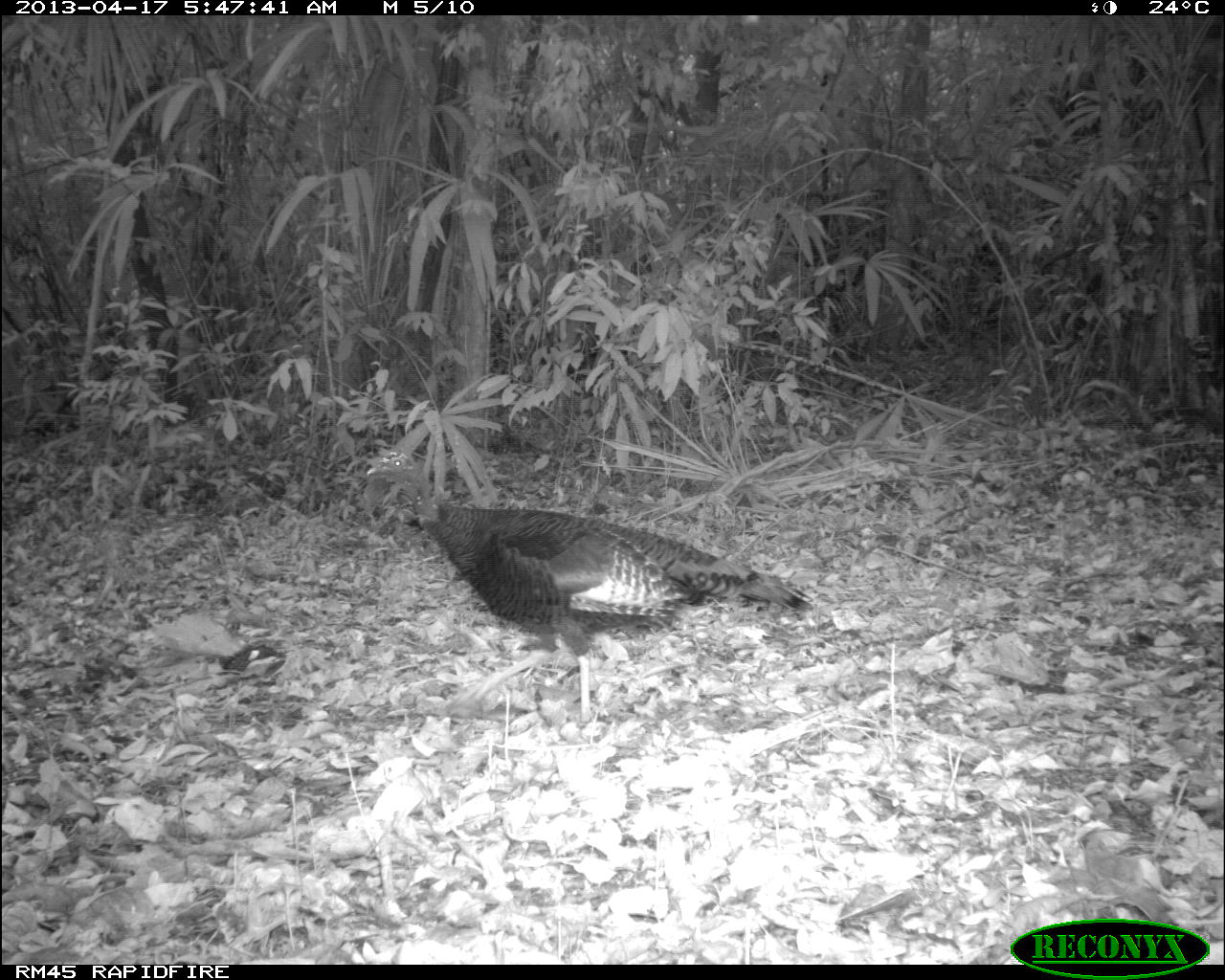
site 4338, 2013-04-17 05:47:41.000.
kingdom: Animalia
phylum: Chordata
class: Aves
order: Galliformes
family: Phasianidae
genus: Meleagris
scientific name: Meleagris ocellata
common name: ocellated turkey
Meleagris ocellata (ocellated turkey), count 1, sex female.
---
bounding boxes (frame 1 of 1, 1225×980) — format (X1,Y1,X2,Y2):
meleagris ocellata: (363,446,813,724)